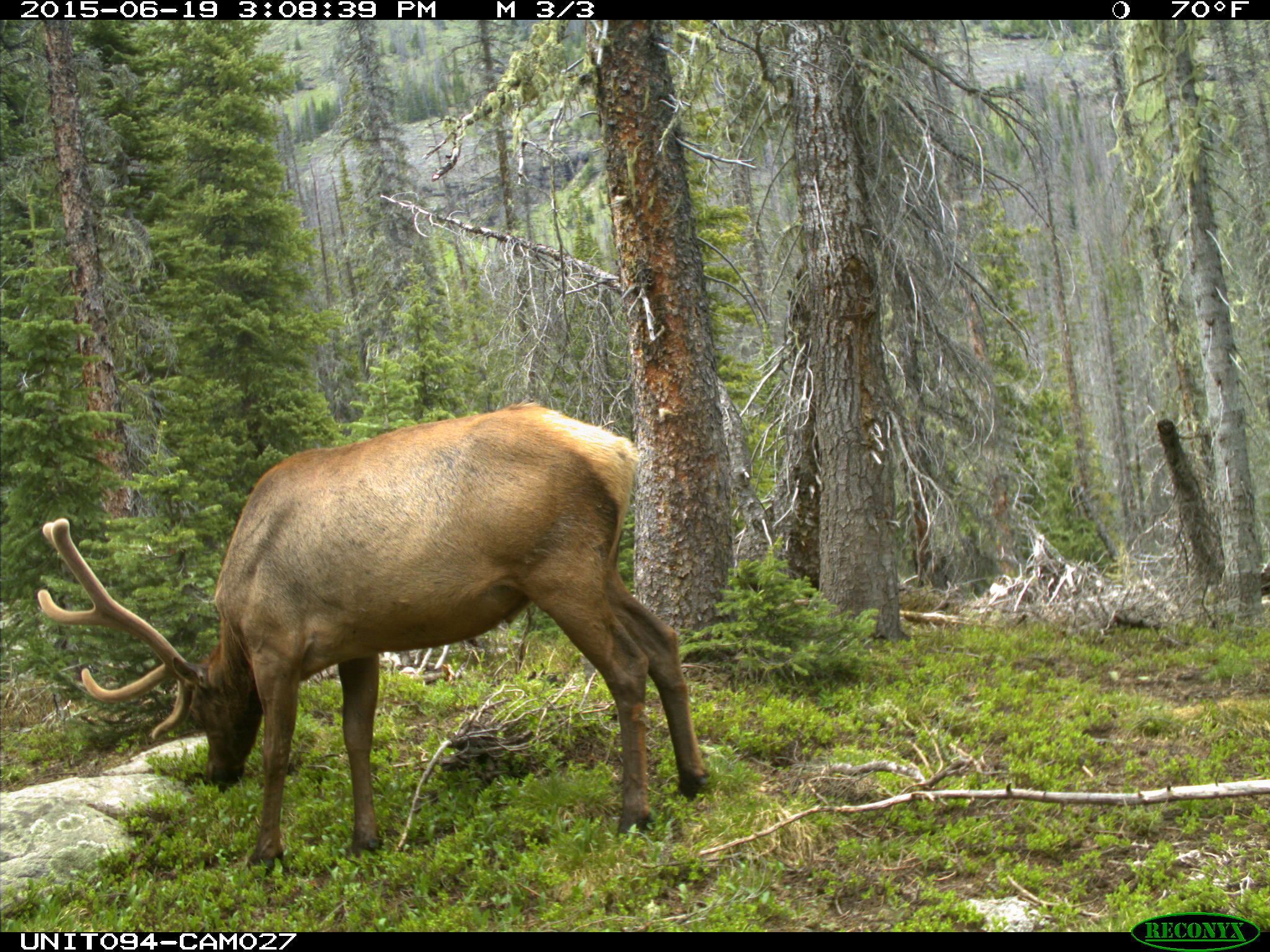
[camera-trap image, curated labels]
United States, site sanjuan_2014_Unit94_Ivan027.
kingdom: Animalia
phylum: Chordata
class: Mammalia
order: Artiodactyla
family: Cervidae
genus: Cervus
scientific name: Cervus elaphus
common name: red deer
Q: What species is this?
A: Cervus elaphus (red deer).